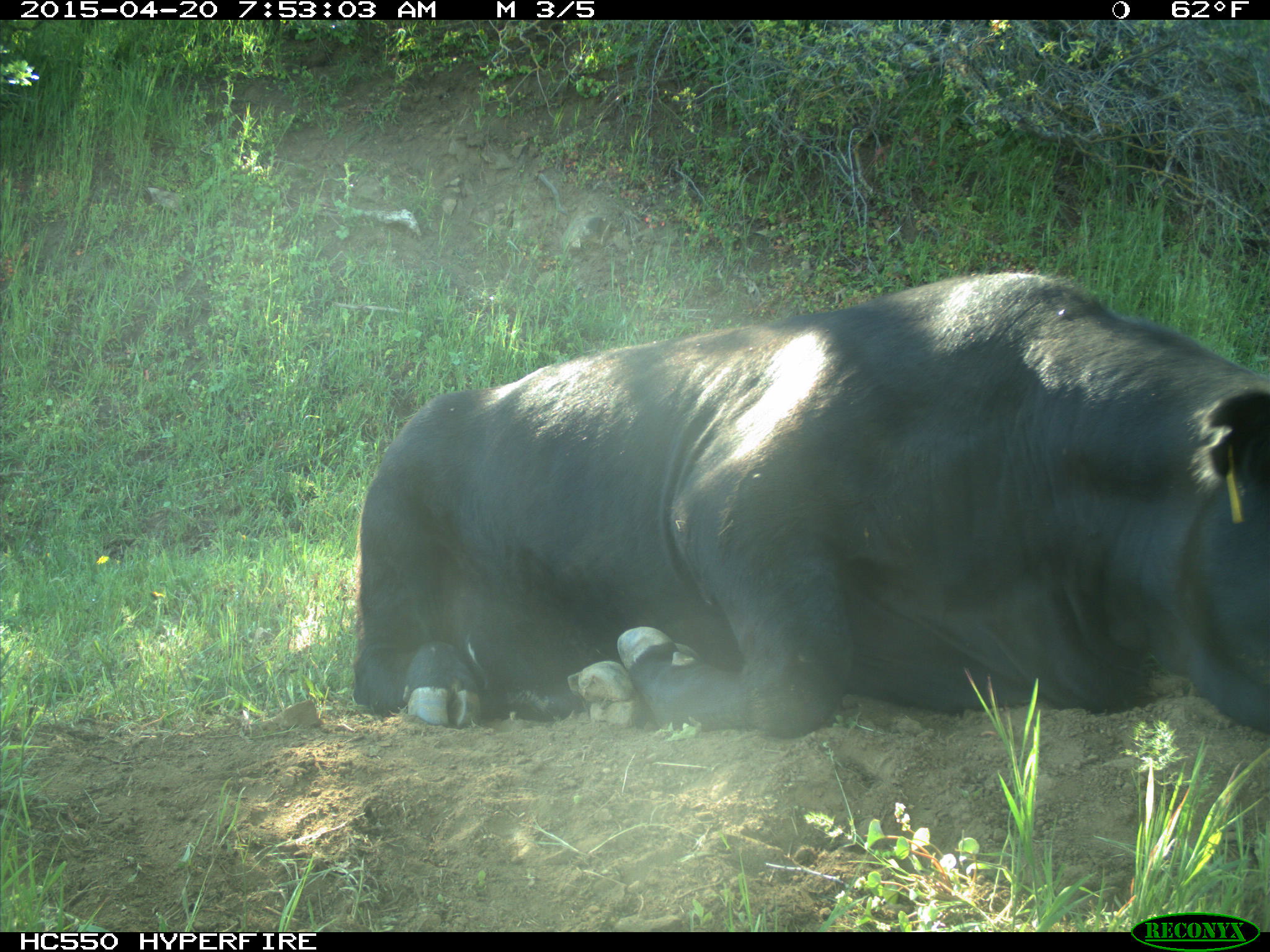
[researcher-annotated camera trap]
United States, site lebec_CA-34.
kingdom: Animalia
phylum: Chordata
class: Mammalia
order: Artiodactyla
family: Bovidae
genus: Bos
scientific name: Bos taurus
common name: domestic cow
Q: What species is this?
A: Bos taurus (domestic cow).